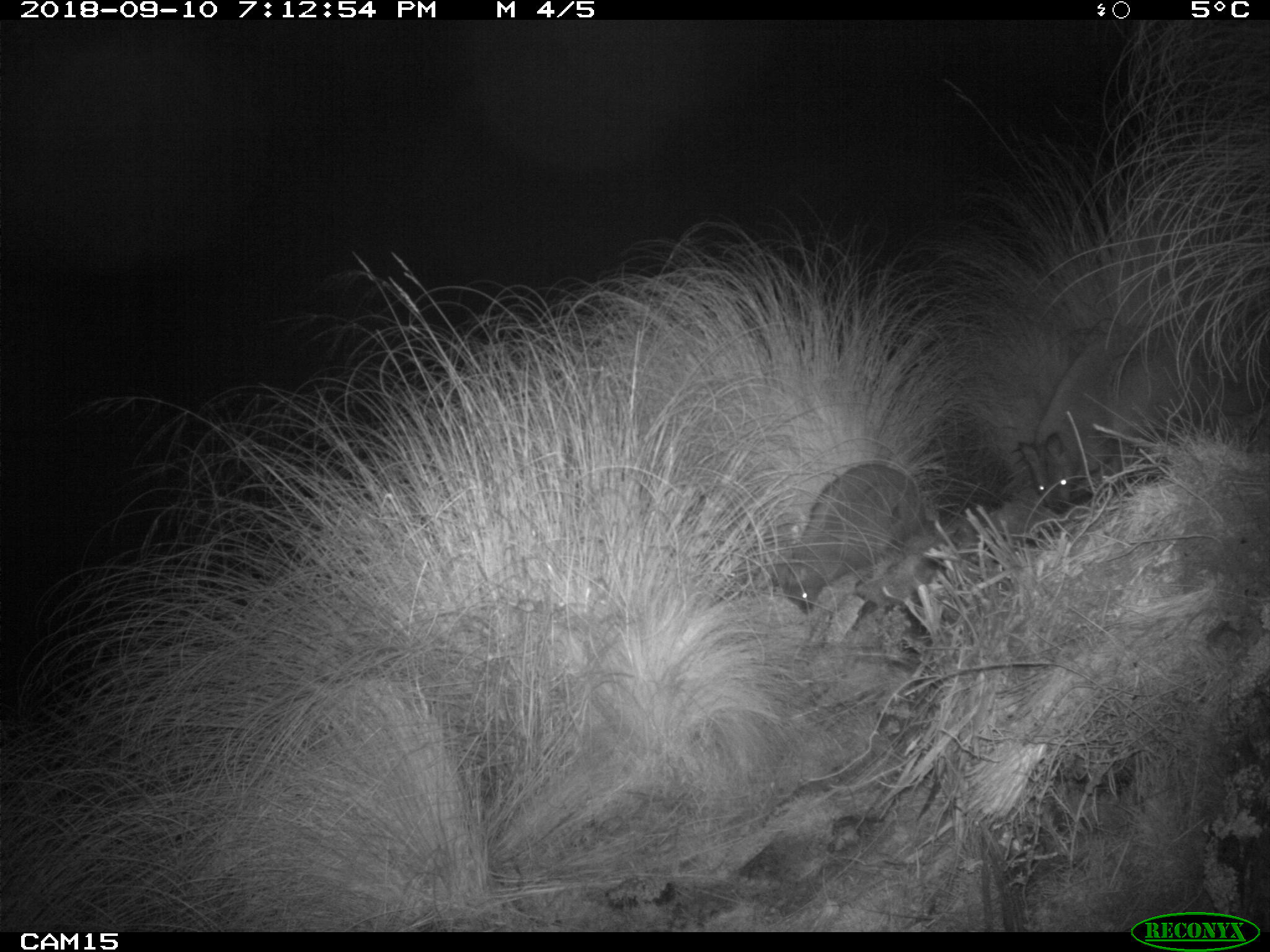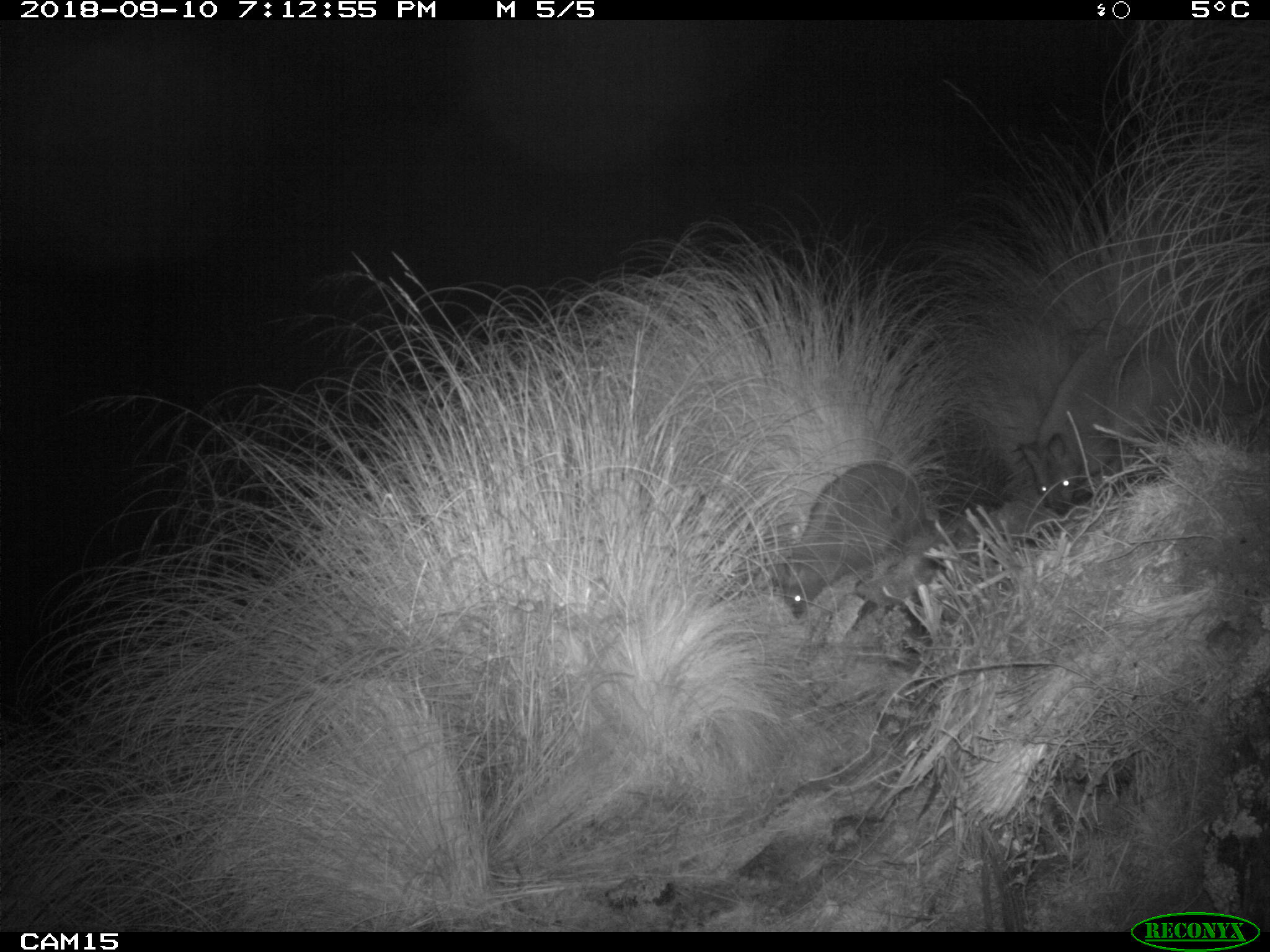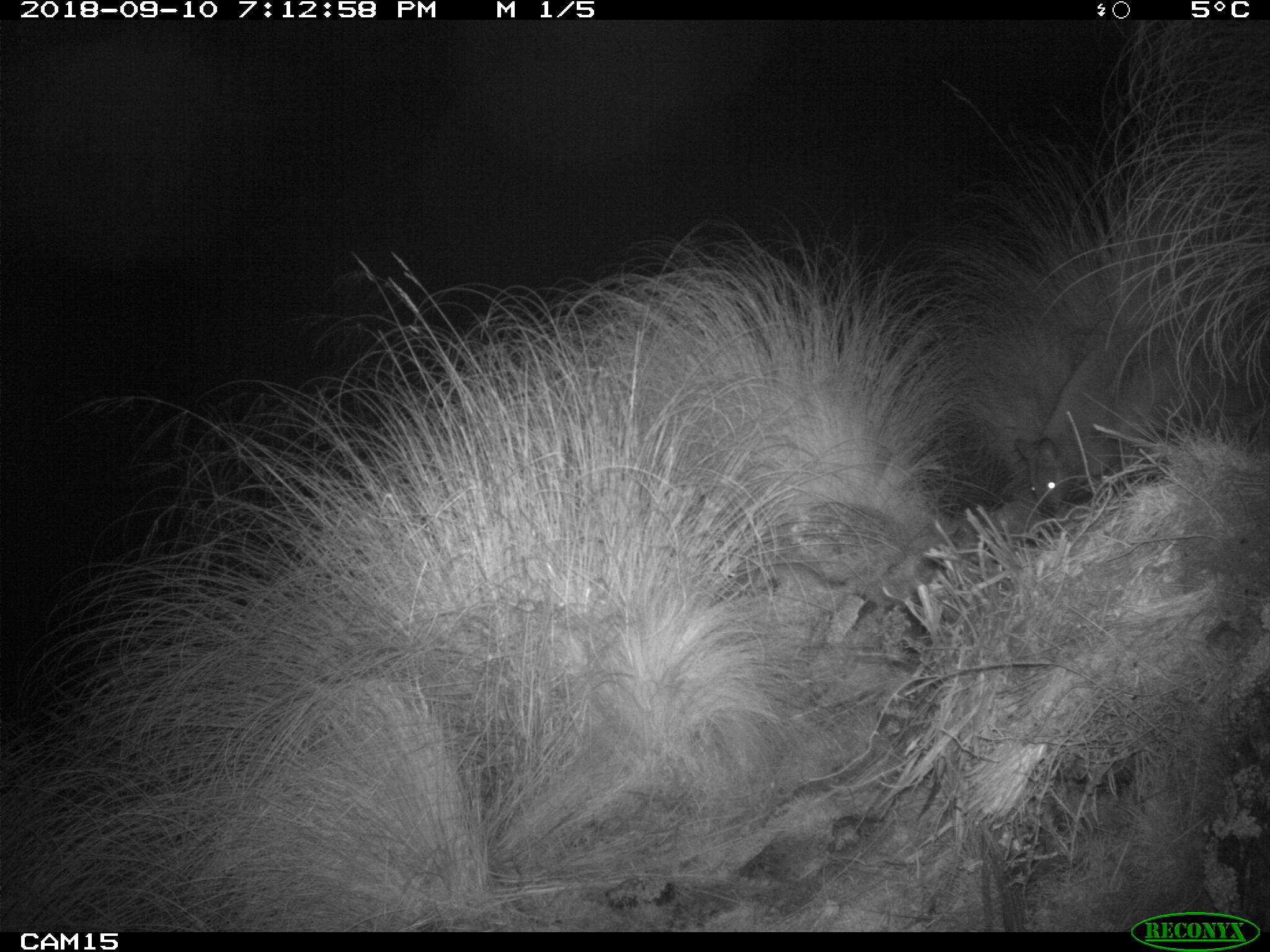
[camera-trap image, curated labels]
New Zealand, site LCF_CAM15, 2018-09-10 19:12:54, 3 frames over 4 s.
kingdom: Animalia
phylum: Chordata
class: Mammalia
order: Diprotodontia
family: Macropodidae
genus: Notamacropus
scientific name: Notamacropus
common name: wallaby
Wallaby (Notamacropus).